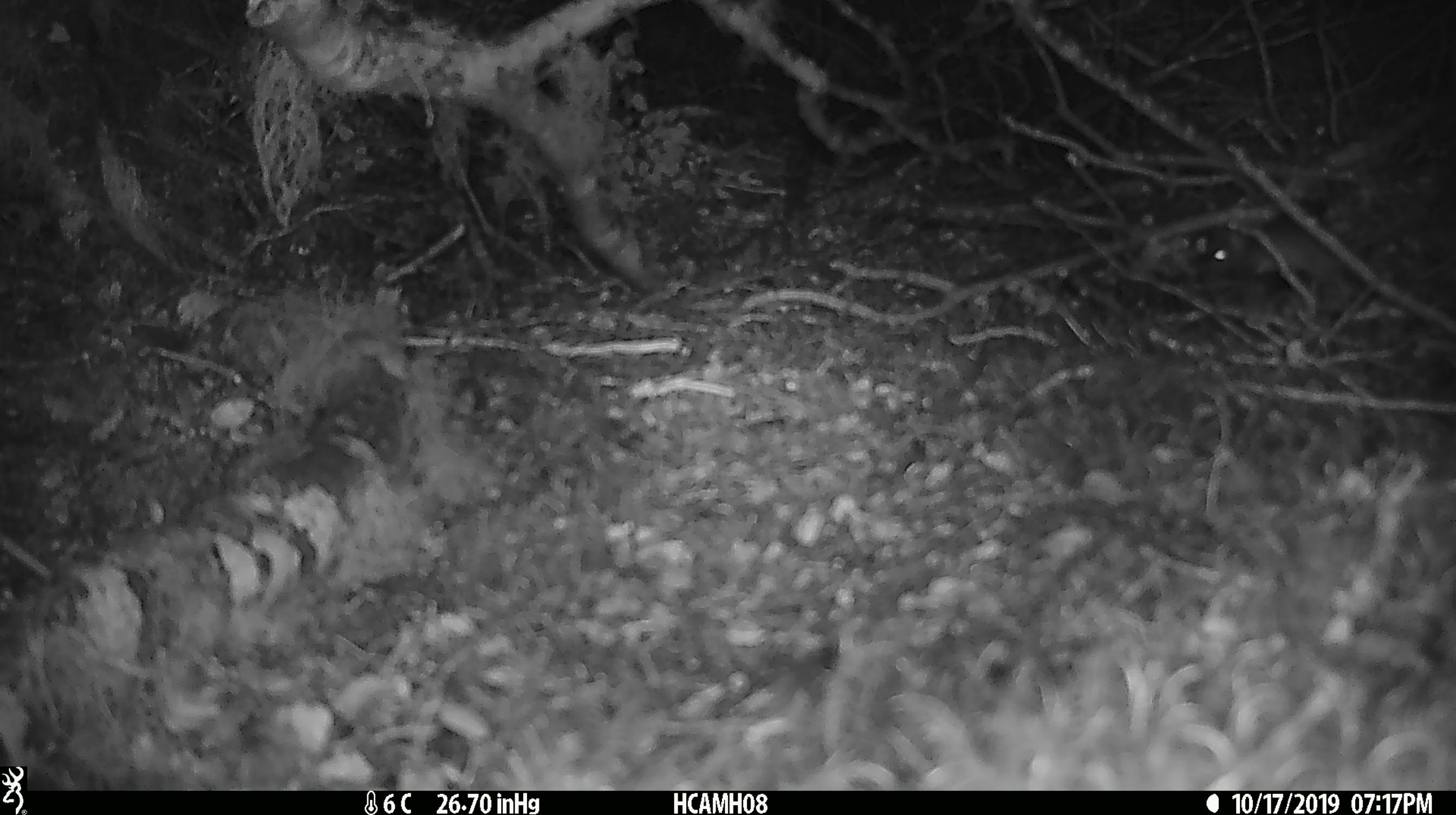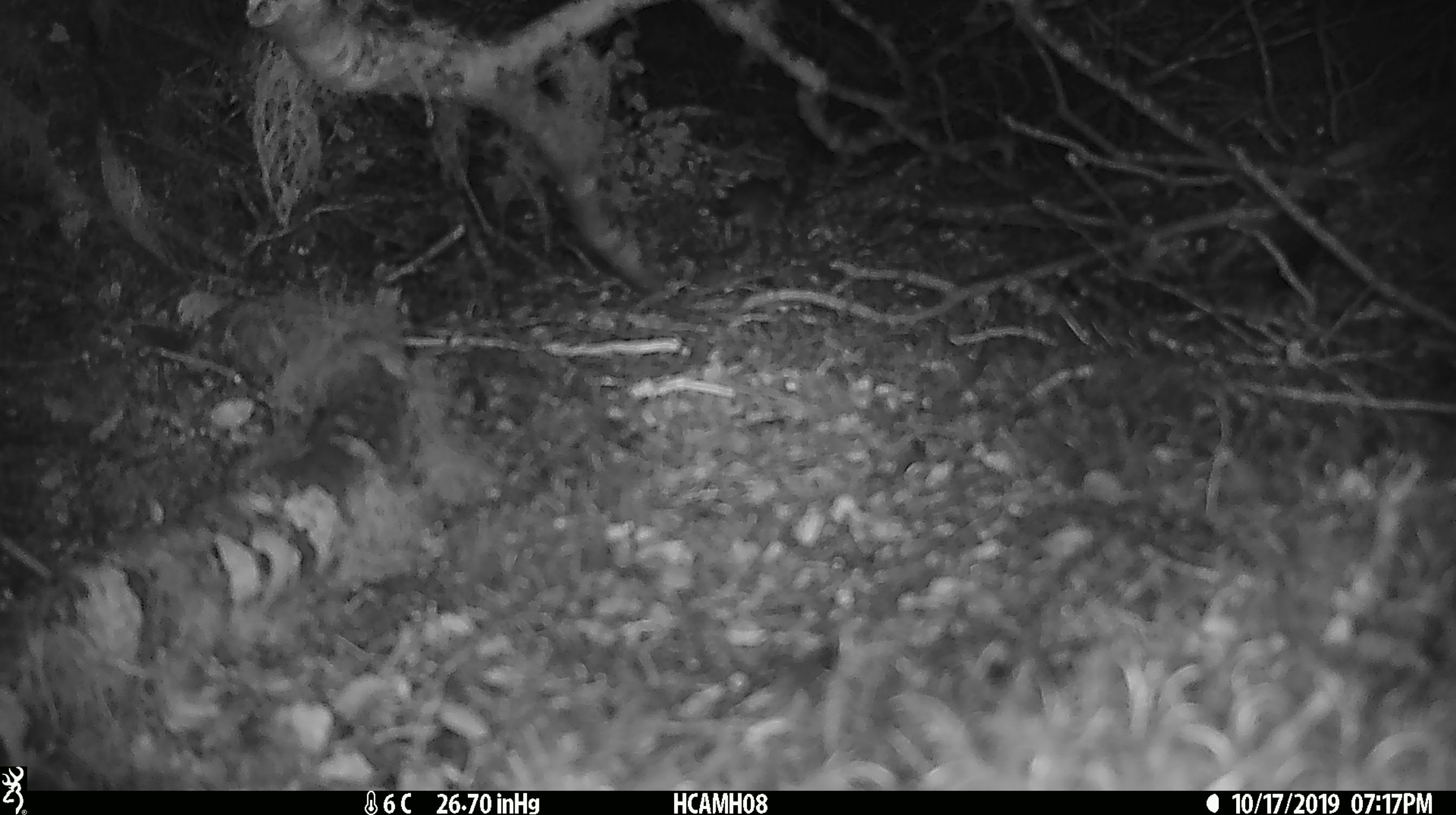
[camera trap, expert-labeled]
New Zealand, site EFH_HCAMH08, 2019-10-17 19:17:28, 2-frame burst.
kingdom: Animalia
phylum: Chordata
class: Mammalia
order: Rodentia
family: Muridae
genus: Mus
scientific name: Mus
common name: mouse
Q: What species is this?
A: Mouse (Mus).